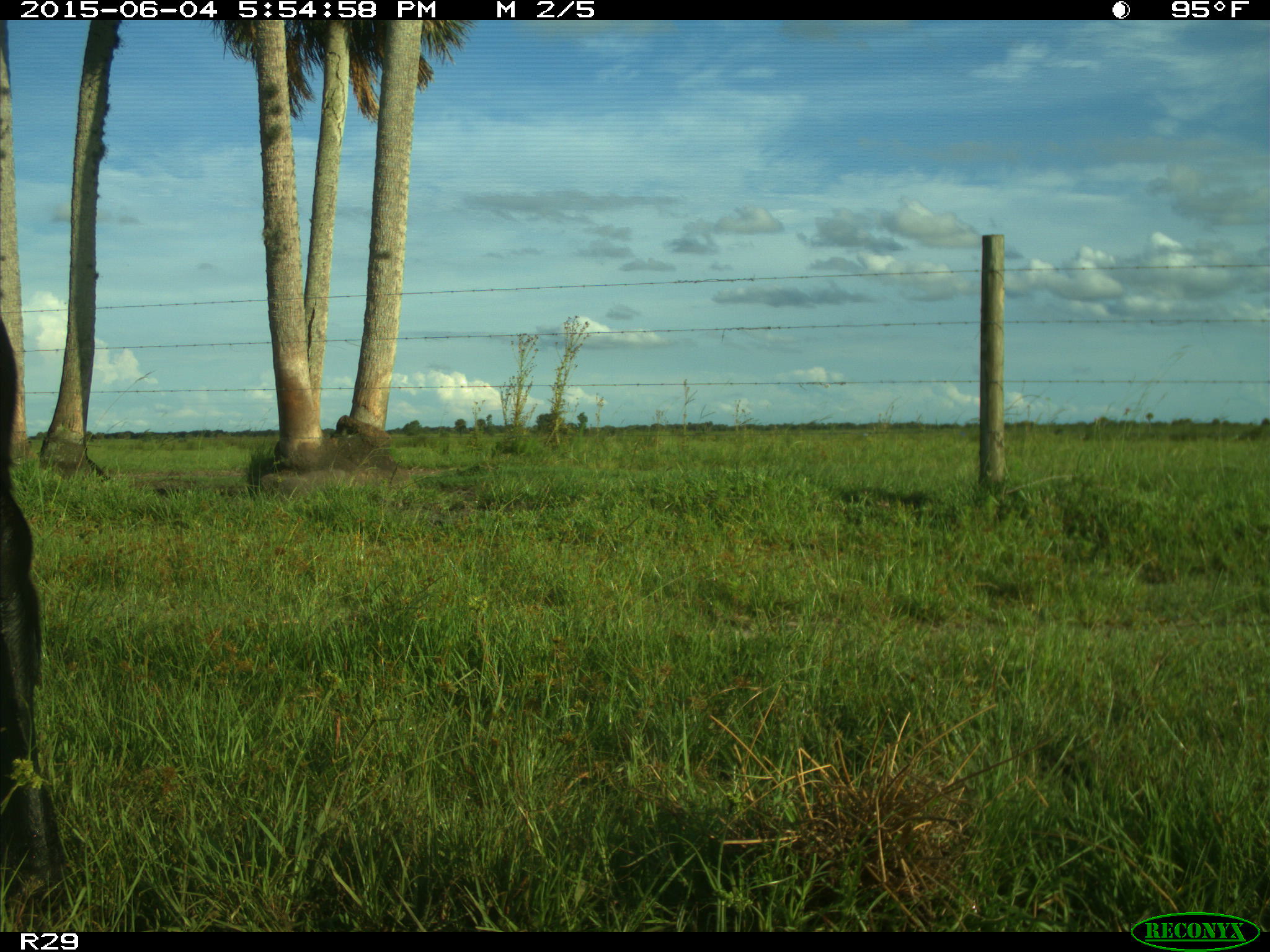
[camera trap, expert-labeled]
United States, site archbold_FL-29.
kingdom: Animalia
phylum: Chordata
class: Mammalia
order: Artiodactyla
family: Bovidae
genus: Bos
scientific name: Bos taurus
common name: domestic cow